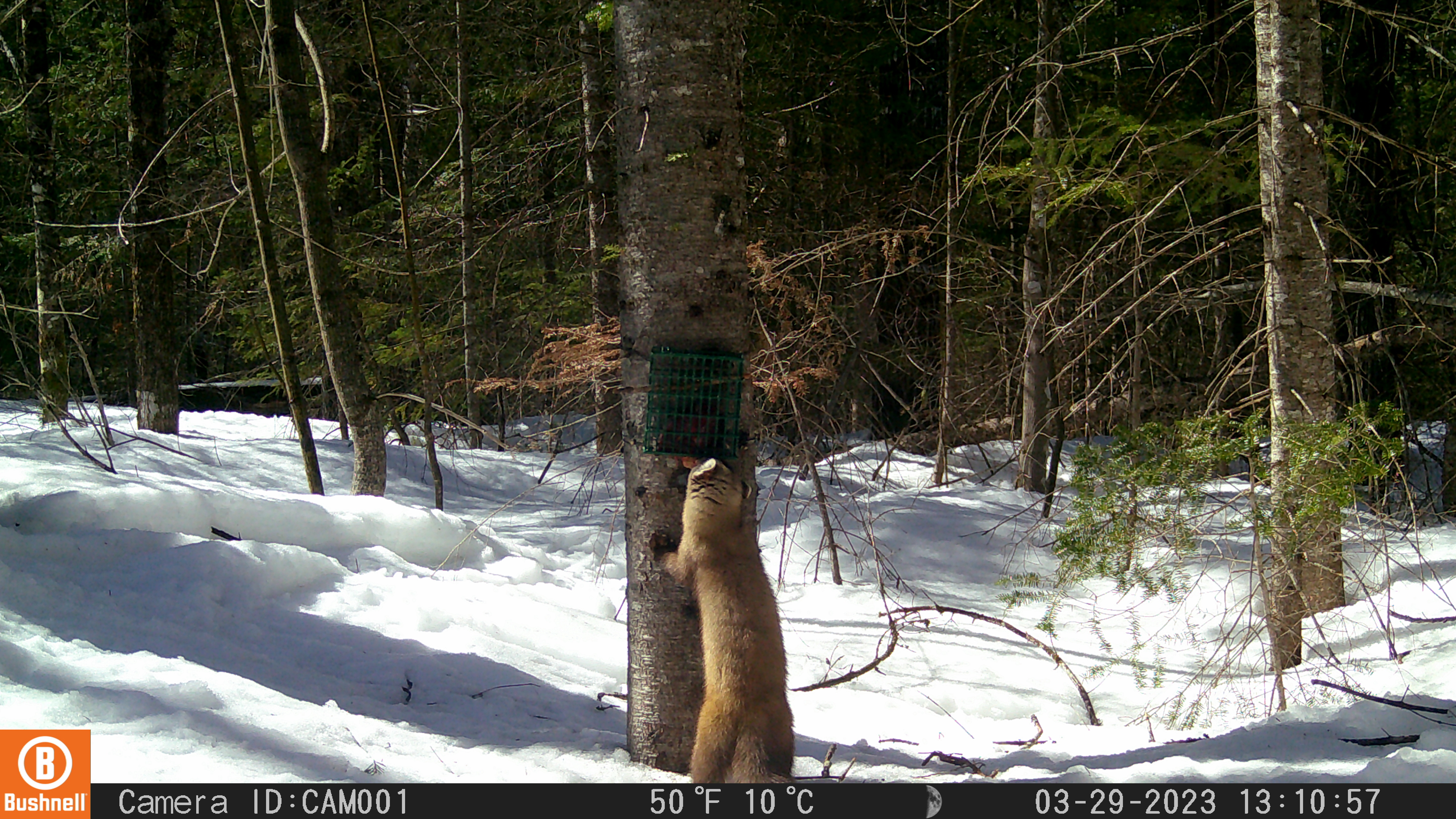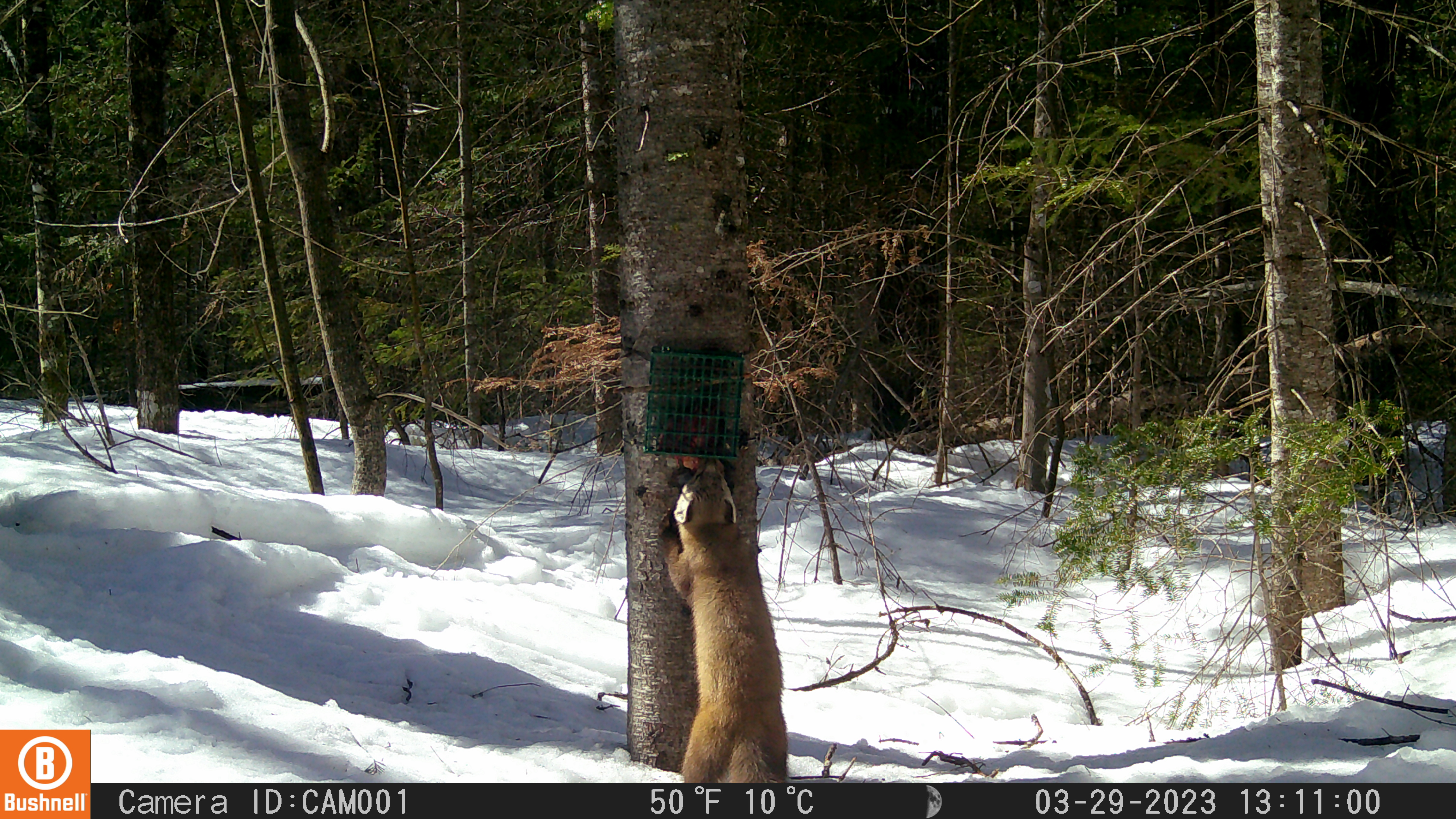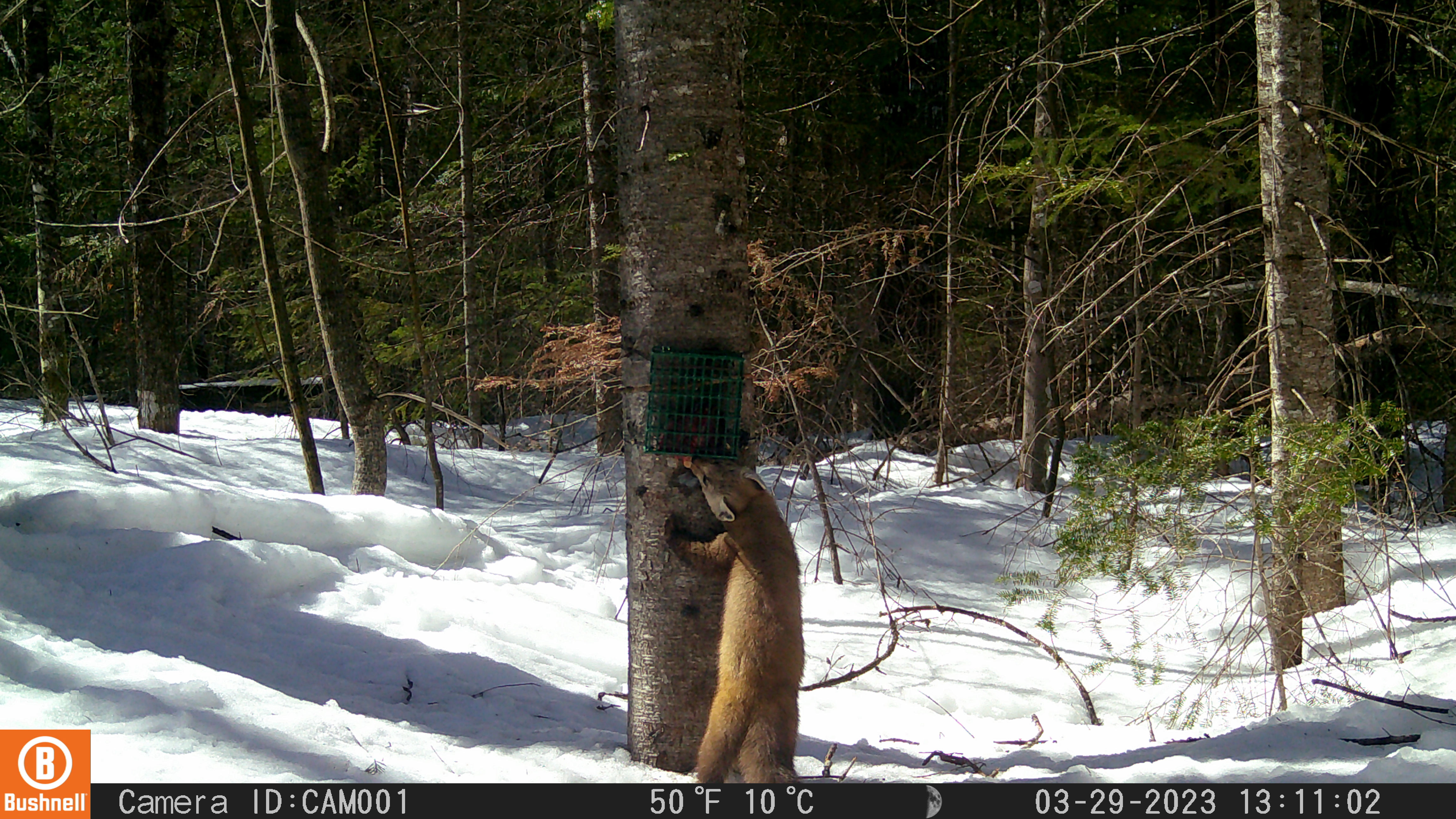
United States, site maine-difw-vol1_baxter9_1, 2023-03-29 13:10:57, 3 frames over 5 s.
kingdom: Animalia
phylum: Chordata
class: Mammalia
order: Carnivora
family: Mustelidae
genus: Martes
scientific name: Martes americana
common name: american marten